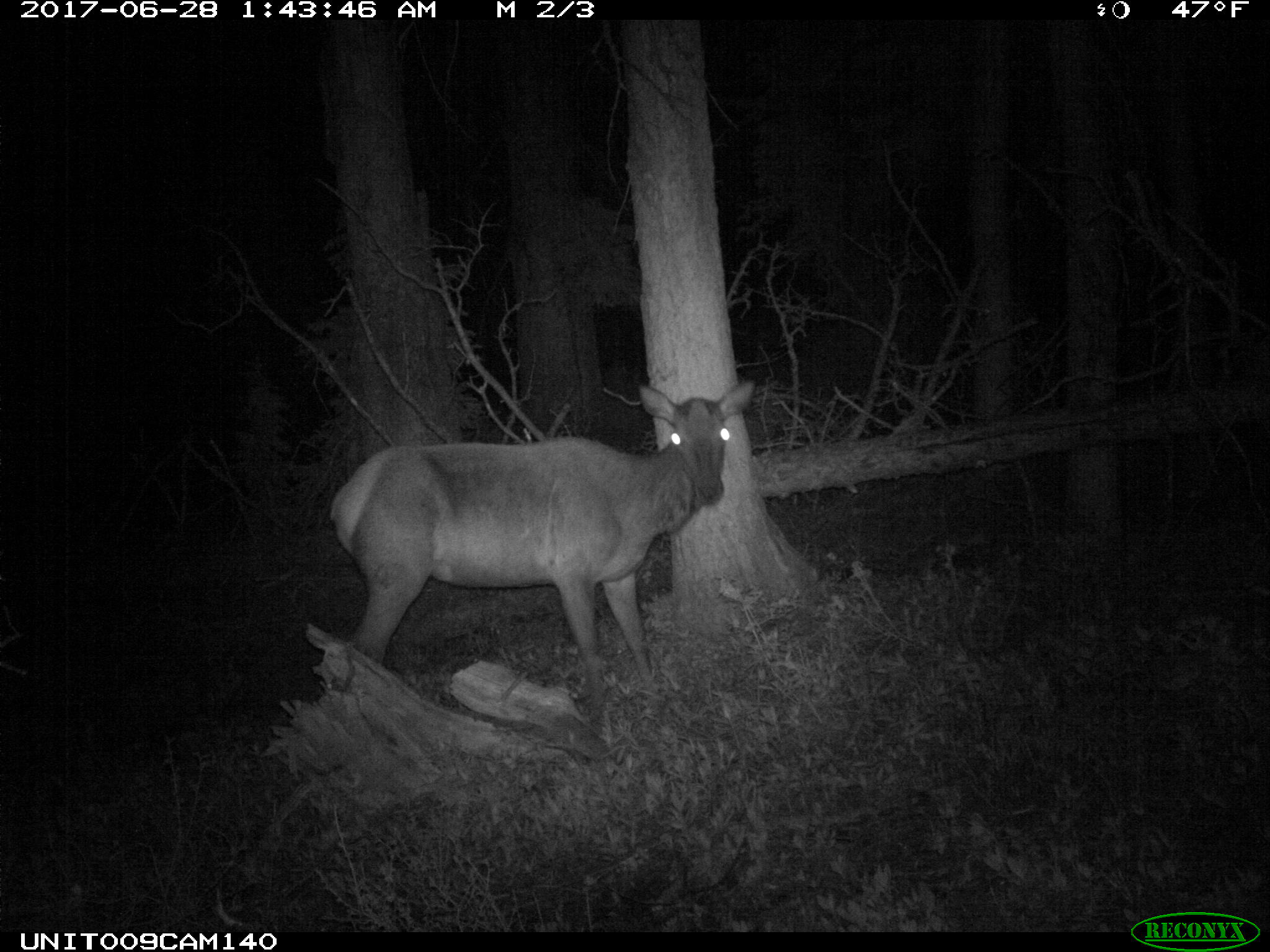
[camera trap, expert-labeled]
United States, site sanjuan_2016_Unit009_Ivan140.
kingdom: Animalia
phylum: Chordata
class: Mammalia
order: Artiodactyla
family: Cervidae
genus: Cervus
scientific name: Cervus elaphus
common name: red deer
Cervus elaphus (red deer).